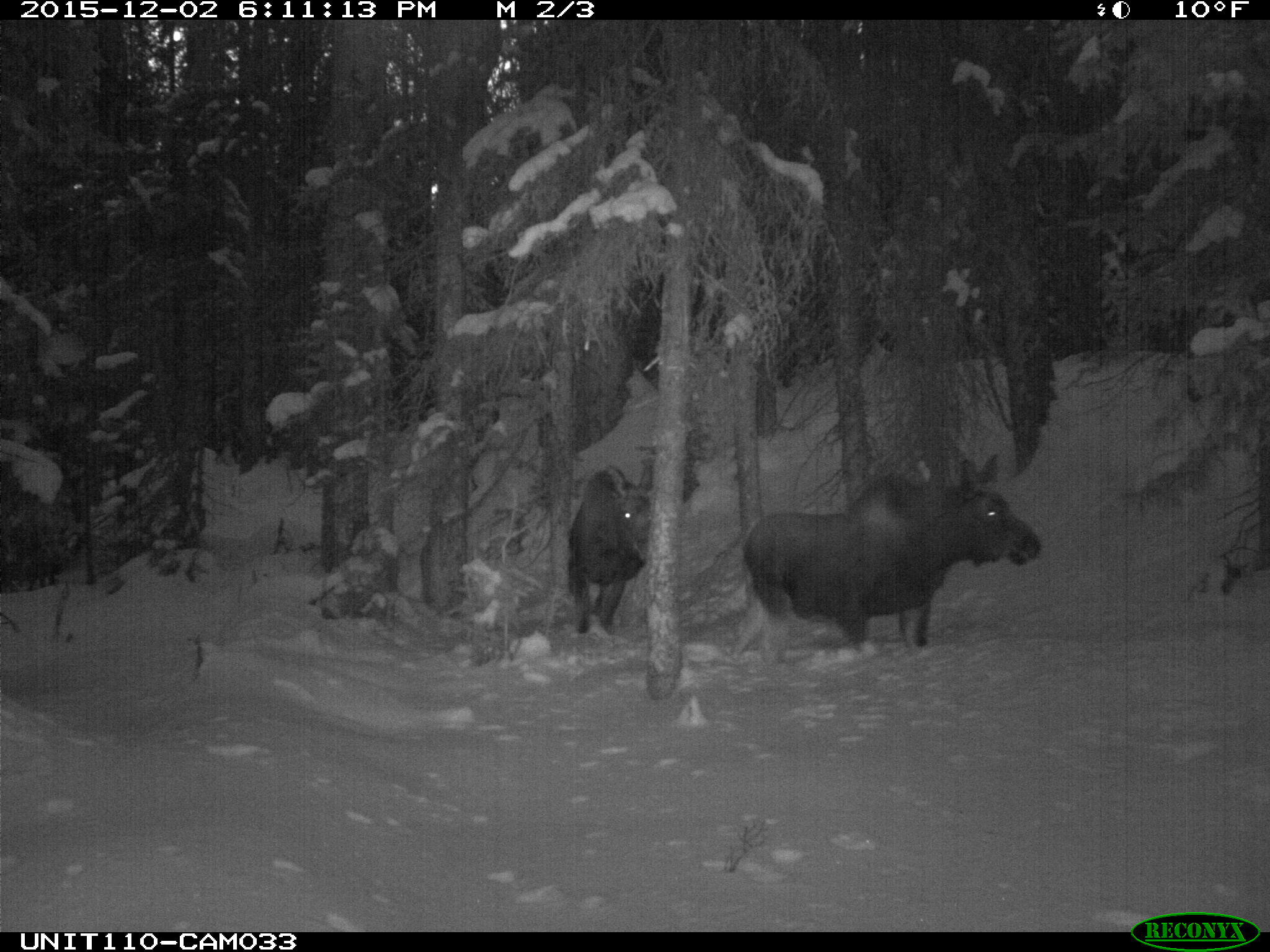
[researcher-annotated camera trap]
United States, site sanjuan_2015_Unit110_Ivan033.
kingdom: Animalia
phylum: Chordata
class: Mammalia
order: Artiodactyla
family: Cervidae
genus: Alces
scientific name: Alces alces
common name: moose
Alces alces (moose).